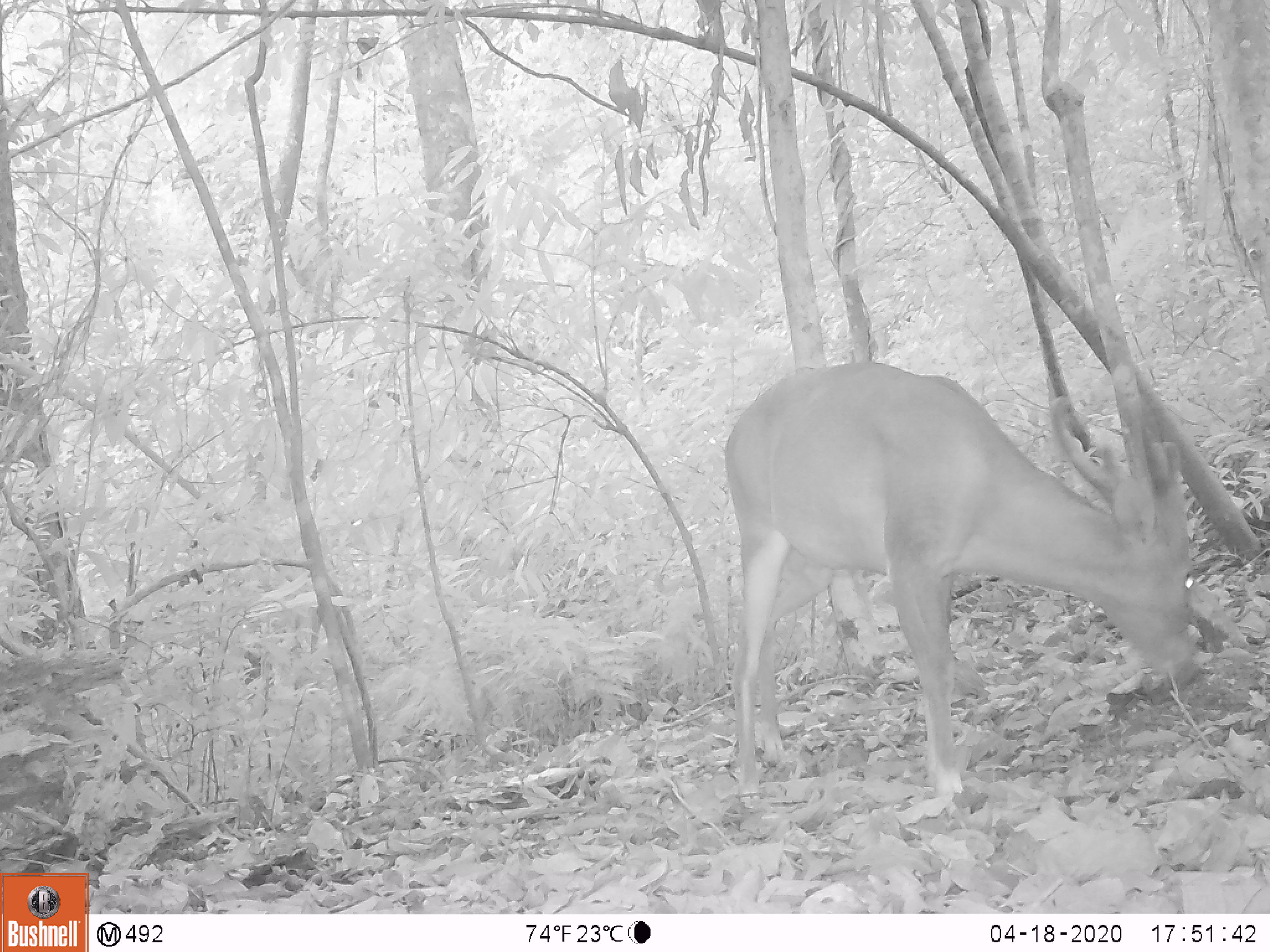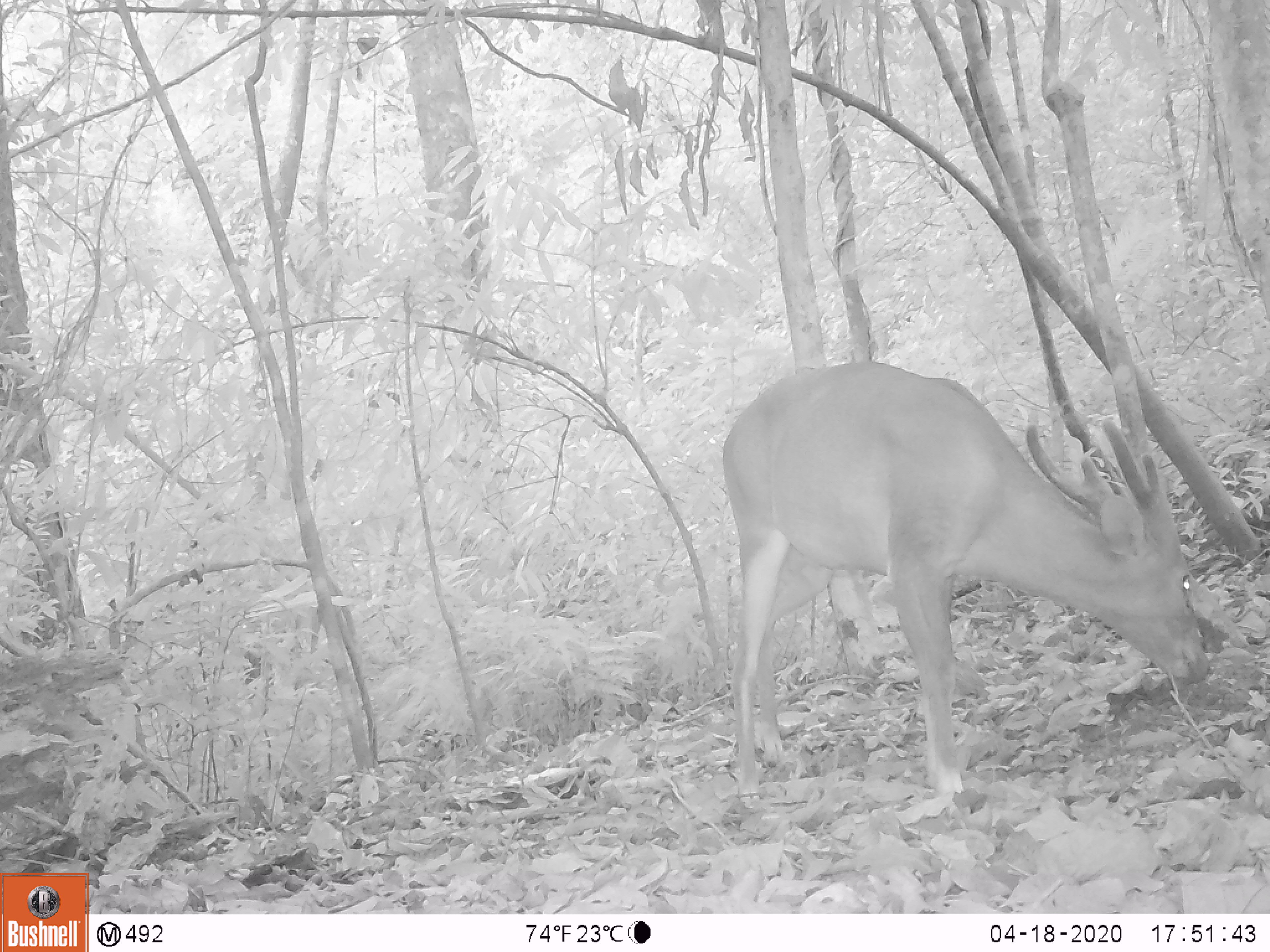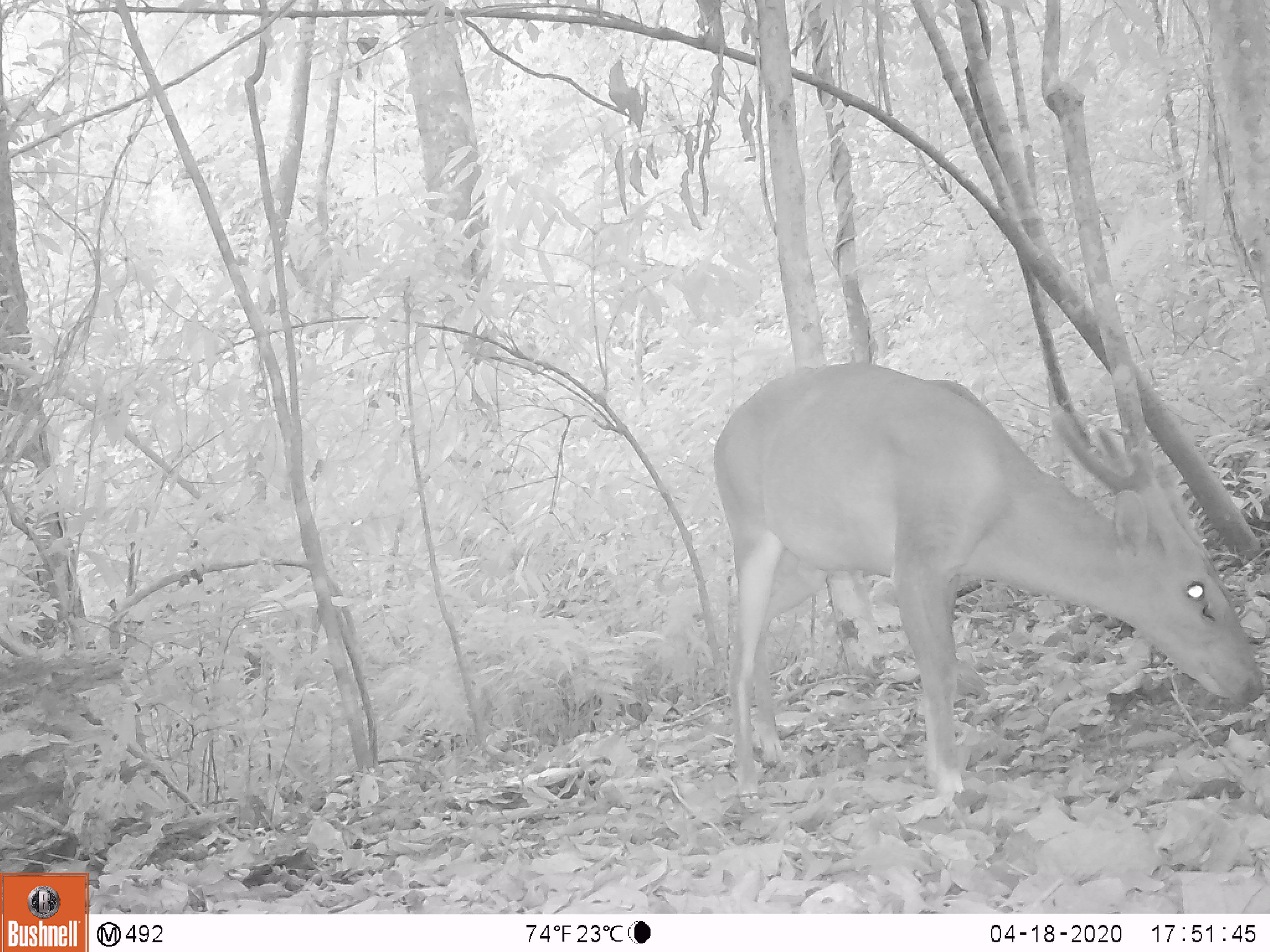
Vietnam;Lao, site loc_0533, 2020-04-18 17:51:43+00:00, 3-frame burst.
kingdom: Animalia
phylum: Chordata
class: Mammalia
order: Artiodactyla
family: Cervidae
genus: Muntiacus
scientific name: Muntiacus vuquangensis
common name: large-antlered muntjac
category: large antlered muntjac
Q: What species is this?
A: Large antlered muntjac (large-antlered muntjac) (Muntiacus vuquangensis).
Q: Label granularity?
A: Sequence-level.